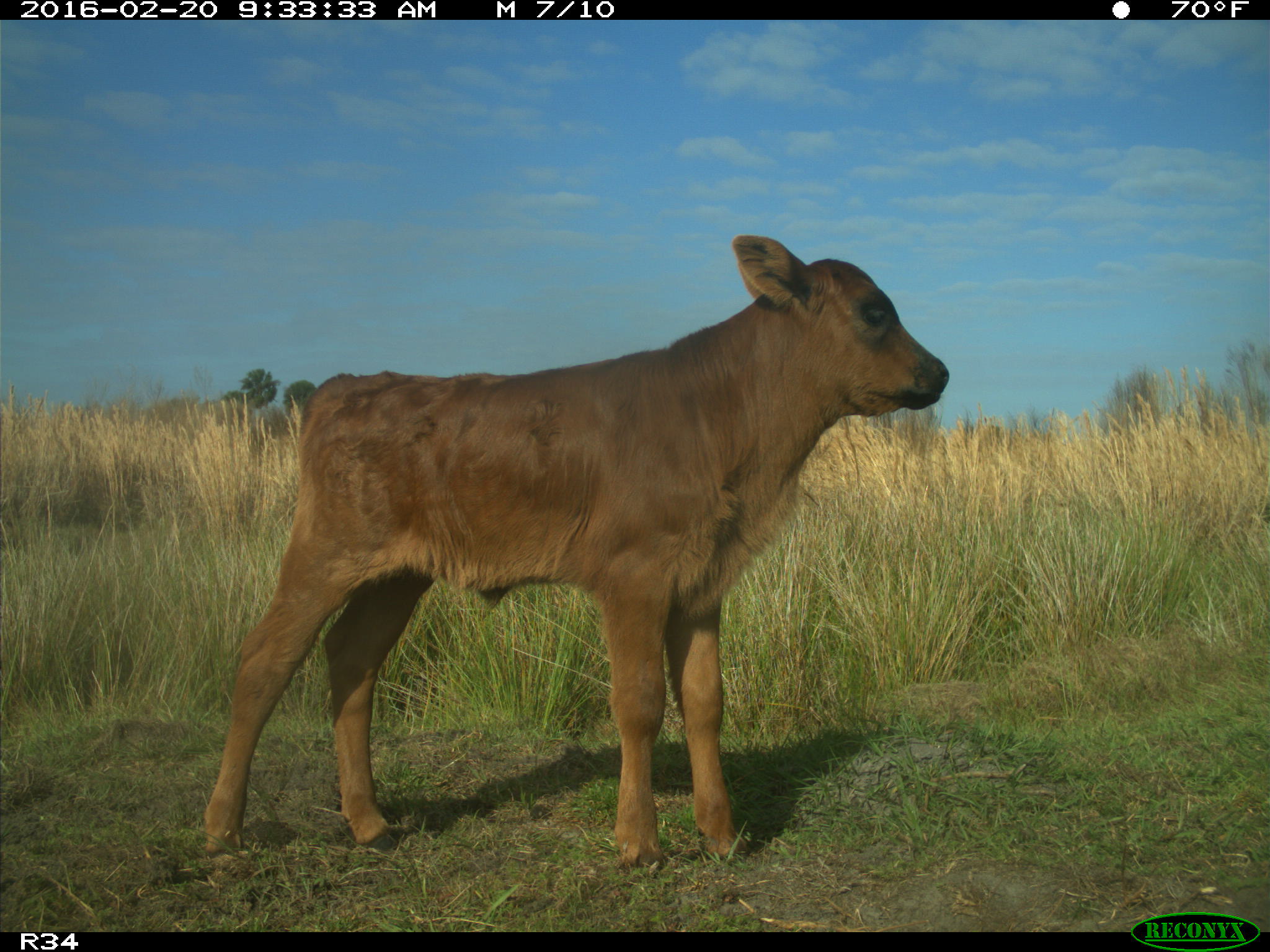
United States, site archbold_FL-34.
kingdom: Animalia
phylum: Chordata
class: Mammalia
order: Artiodactyla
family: Bovidae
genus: Bos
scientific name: Bos taurus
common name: domestic cow